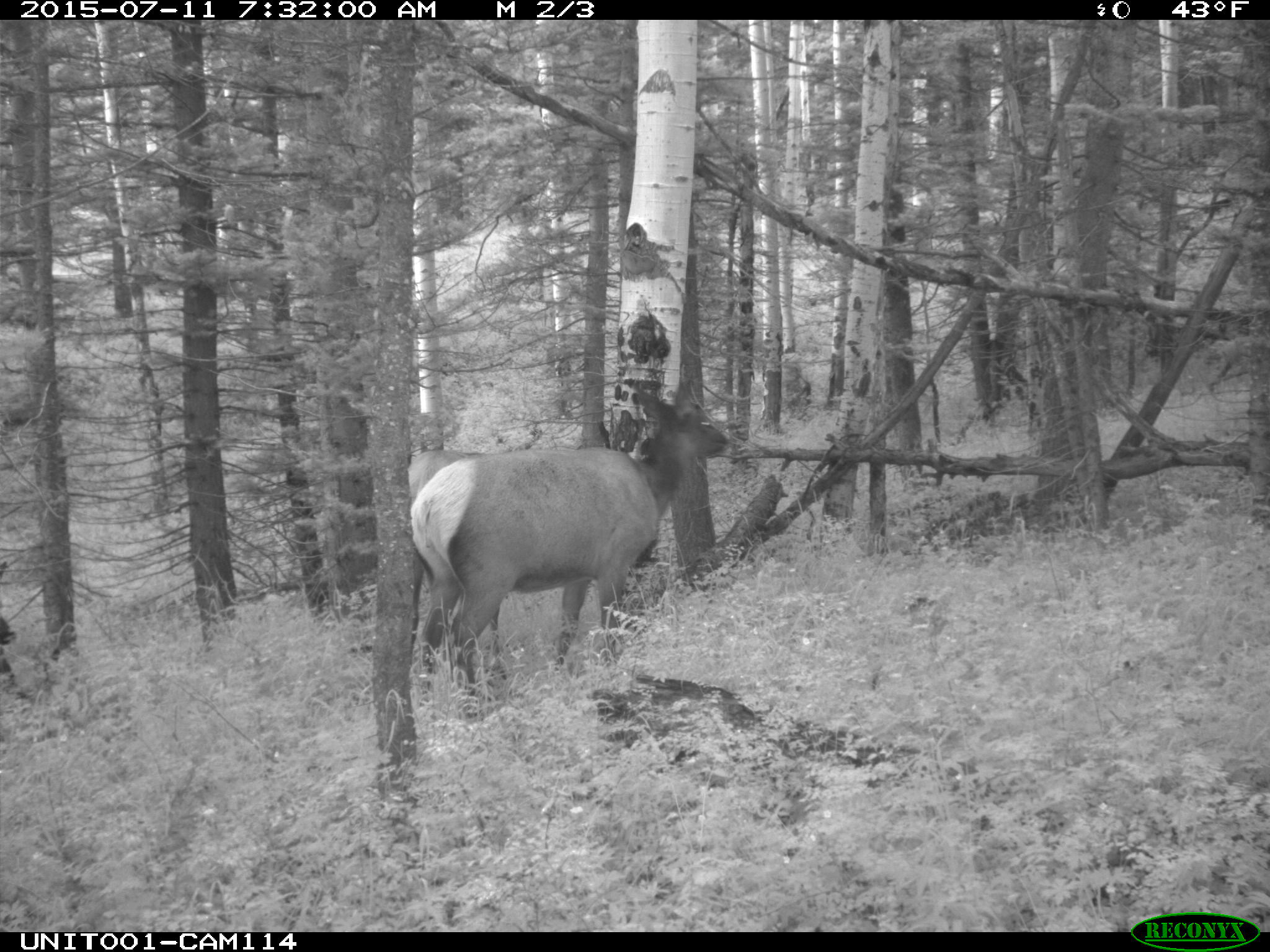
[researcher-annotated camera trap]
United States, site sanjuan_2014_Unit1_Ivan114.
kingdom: Animalia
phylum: Chordata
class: Mammalia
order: Artiodactyla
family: Cervidae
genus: Cervus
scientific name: Cervus elaphus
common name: red deer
Cervus elaphus (red deer).